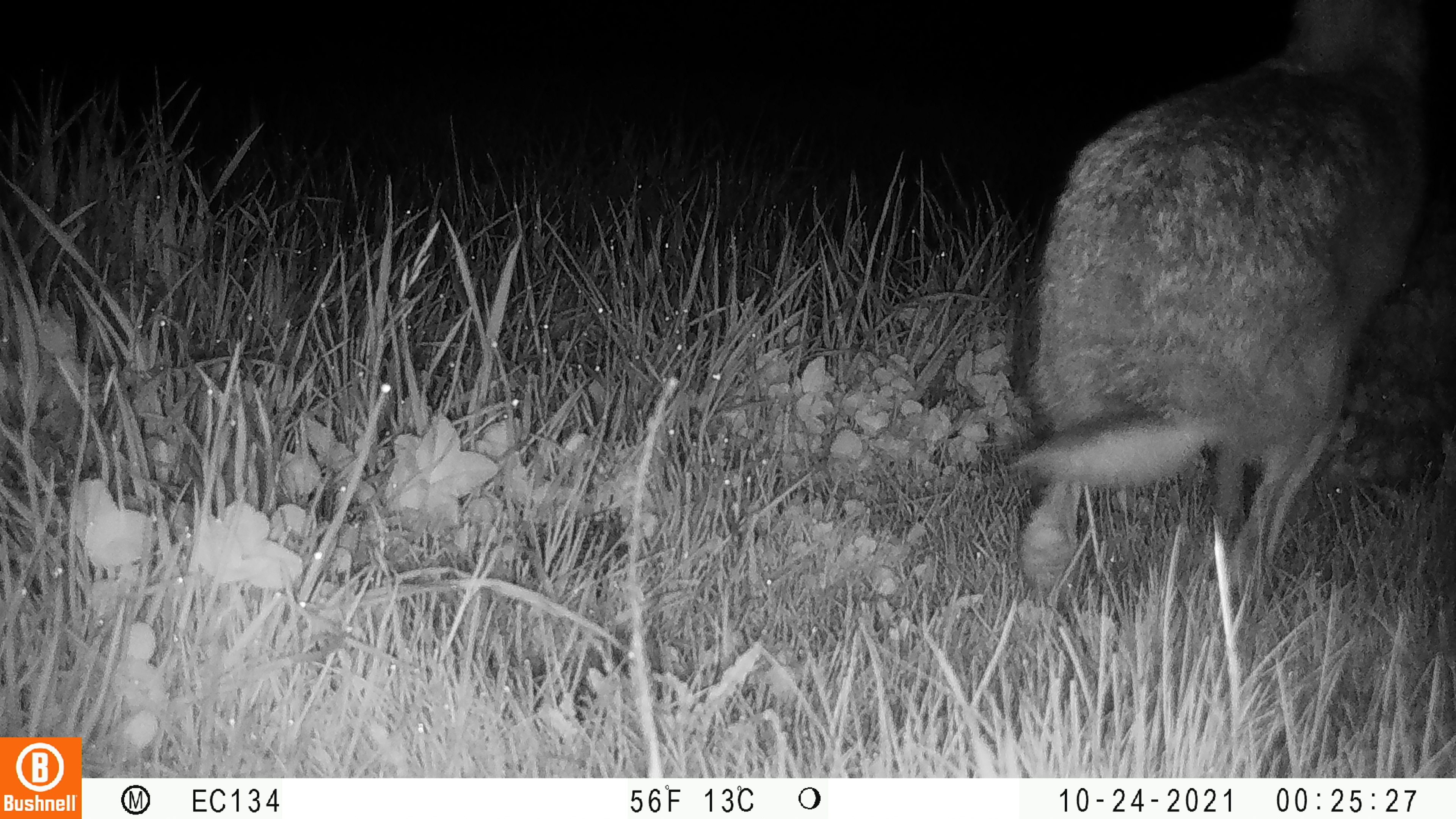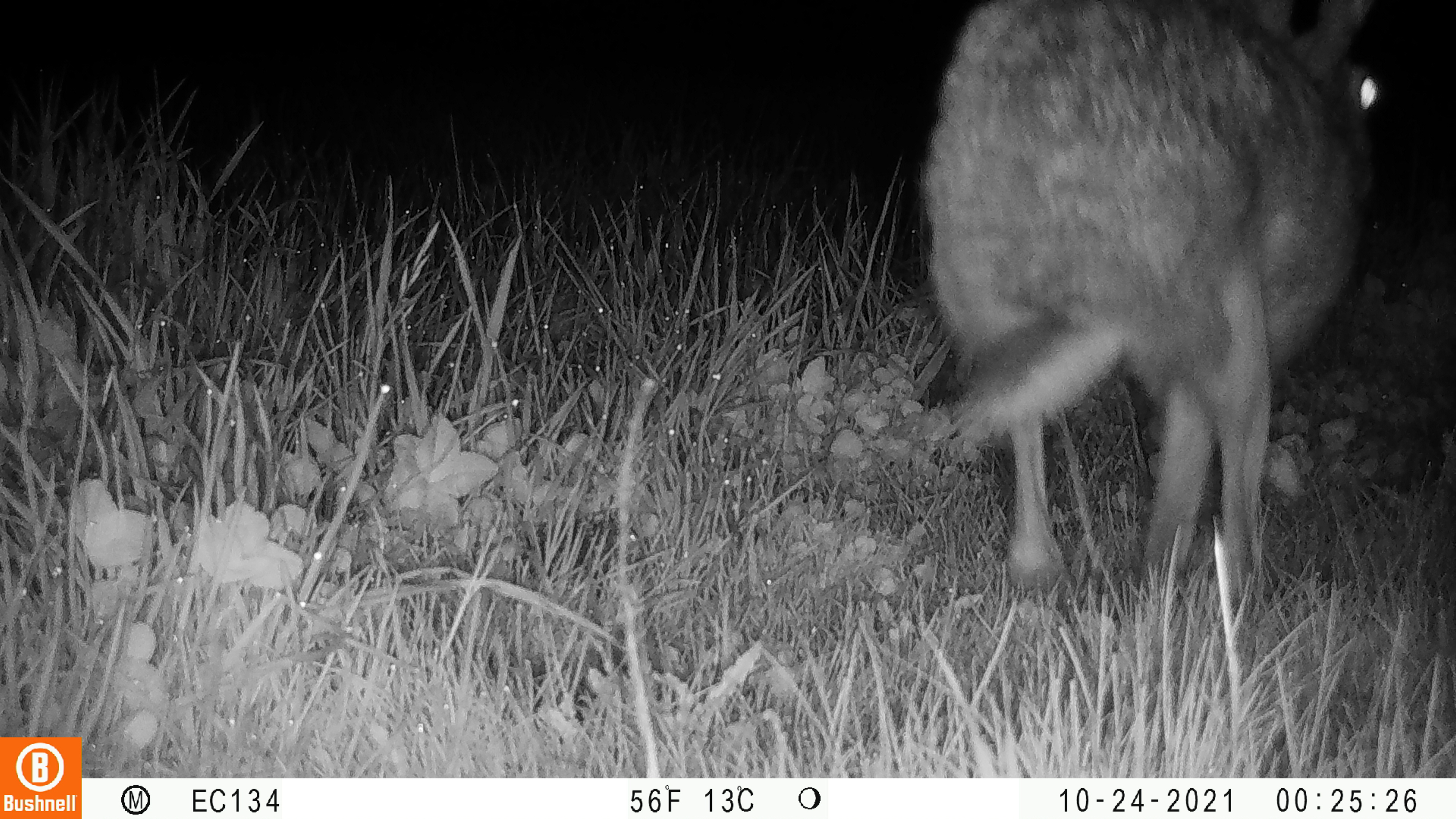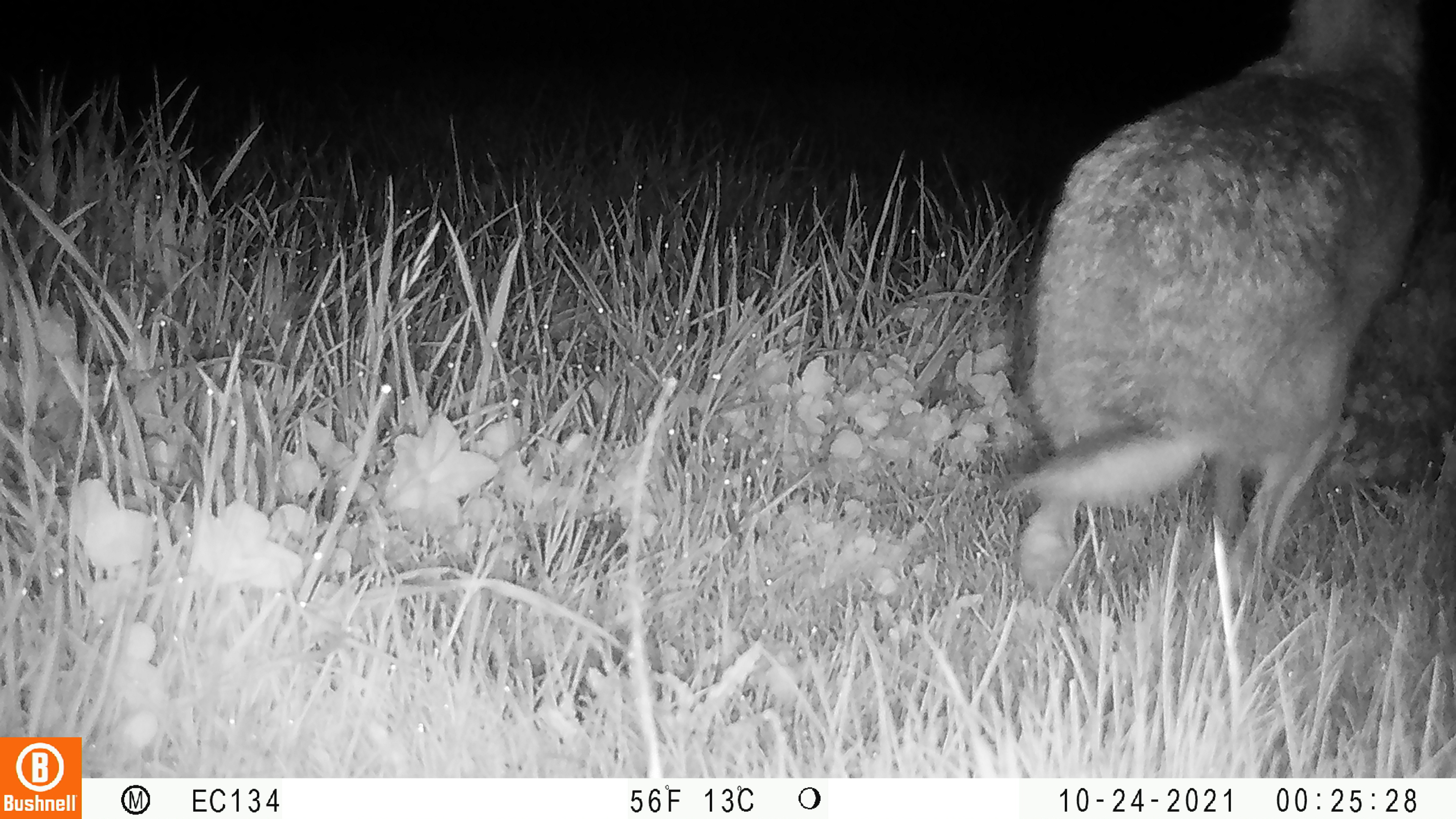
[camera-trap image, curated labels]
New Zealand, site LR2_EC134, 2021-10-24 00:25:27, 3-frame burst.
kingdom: Animalia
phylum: Chordata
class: Mammalia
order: Lagomorpha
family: Leporidae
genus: Lepus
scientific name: Lepus europaeus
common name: brown hare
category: hare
Hare (brown hare) (Lepus europaeus).